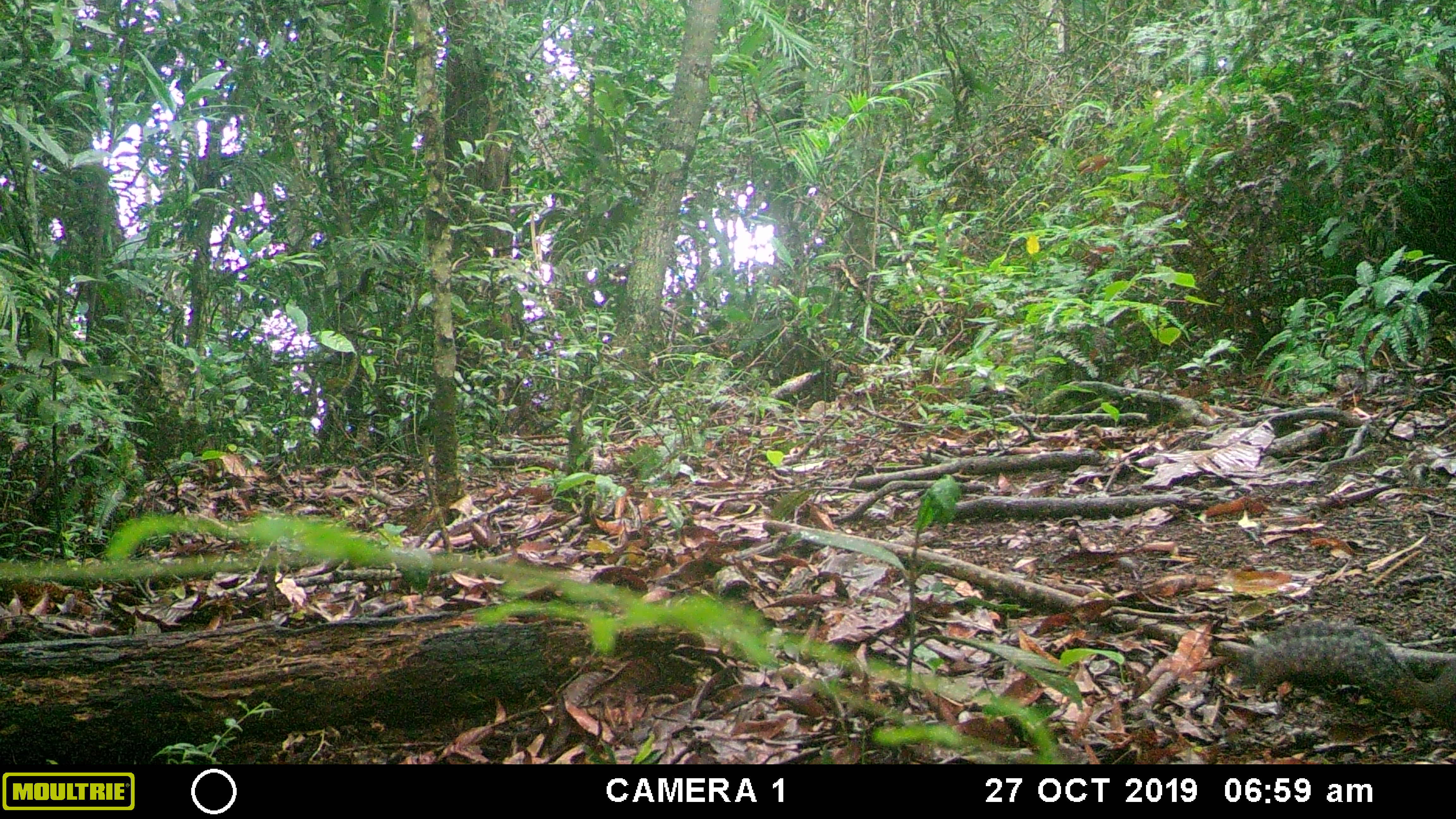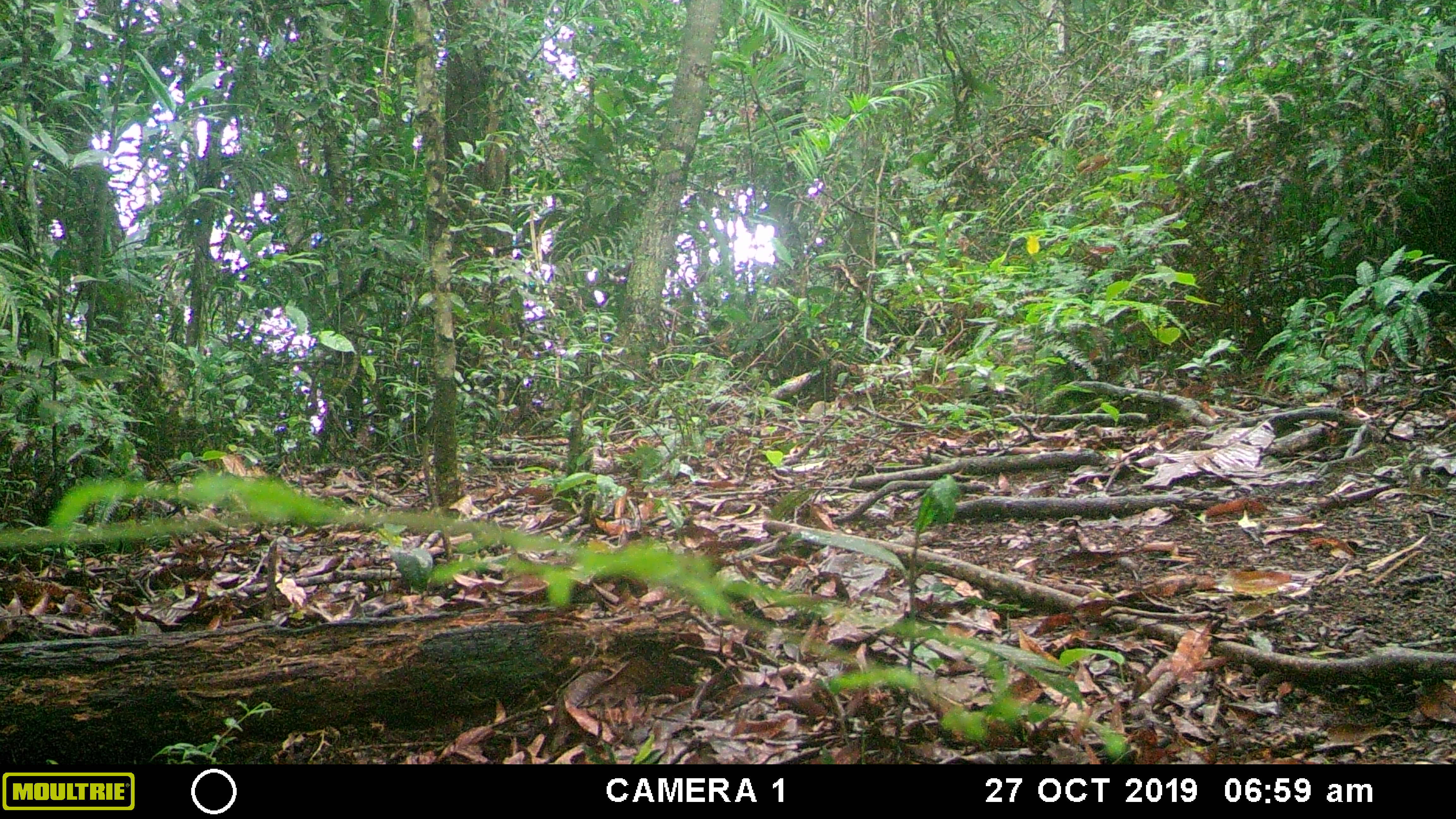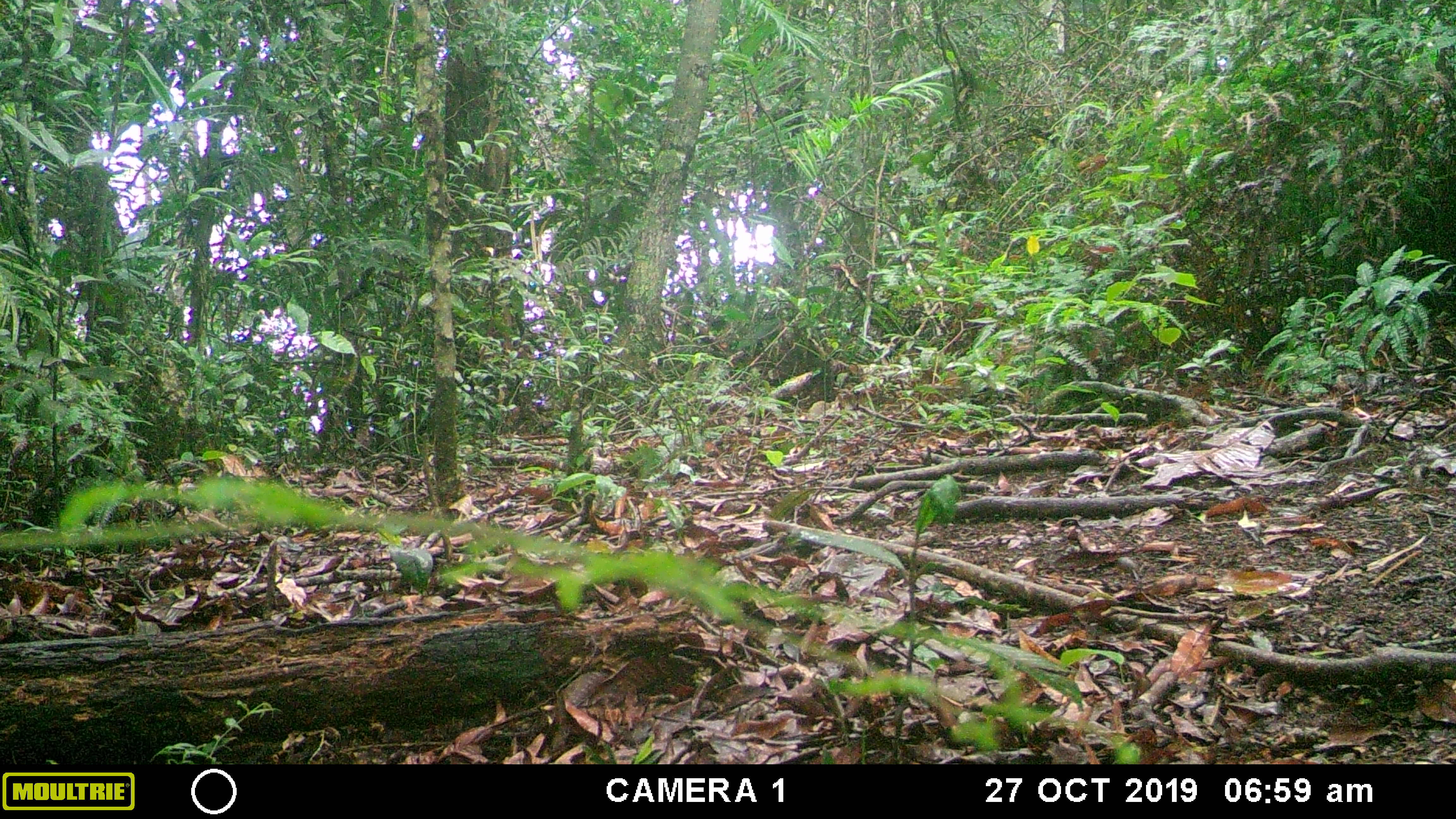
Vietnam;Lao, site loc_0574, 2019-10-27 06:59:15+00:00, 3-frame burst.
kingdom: Animalia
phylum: Chordata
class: Mammalia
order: Rodentia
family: Sciuridae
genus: Dremomys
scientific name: Dremomys rufigenis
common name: red-cheeked squirrel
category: red cheeked squirrel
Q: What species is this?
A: Red cheeked squirrel (red-cheeked squirrel) (Dremomys rufigenis).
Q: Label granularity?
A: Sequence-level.